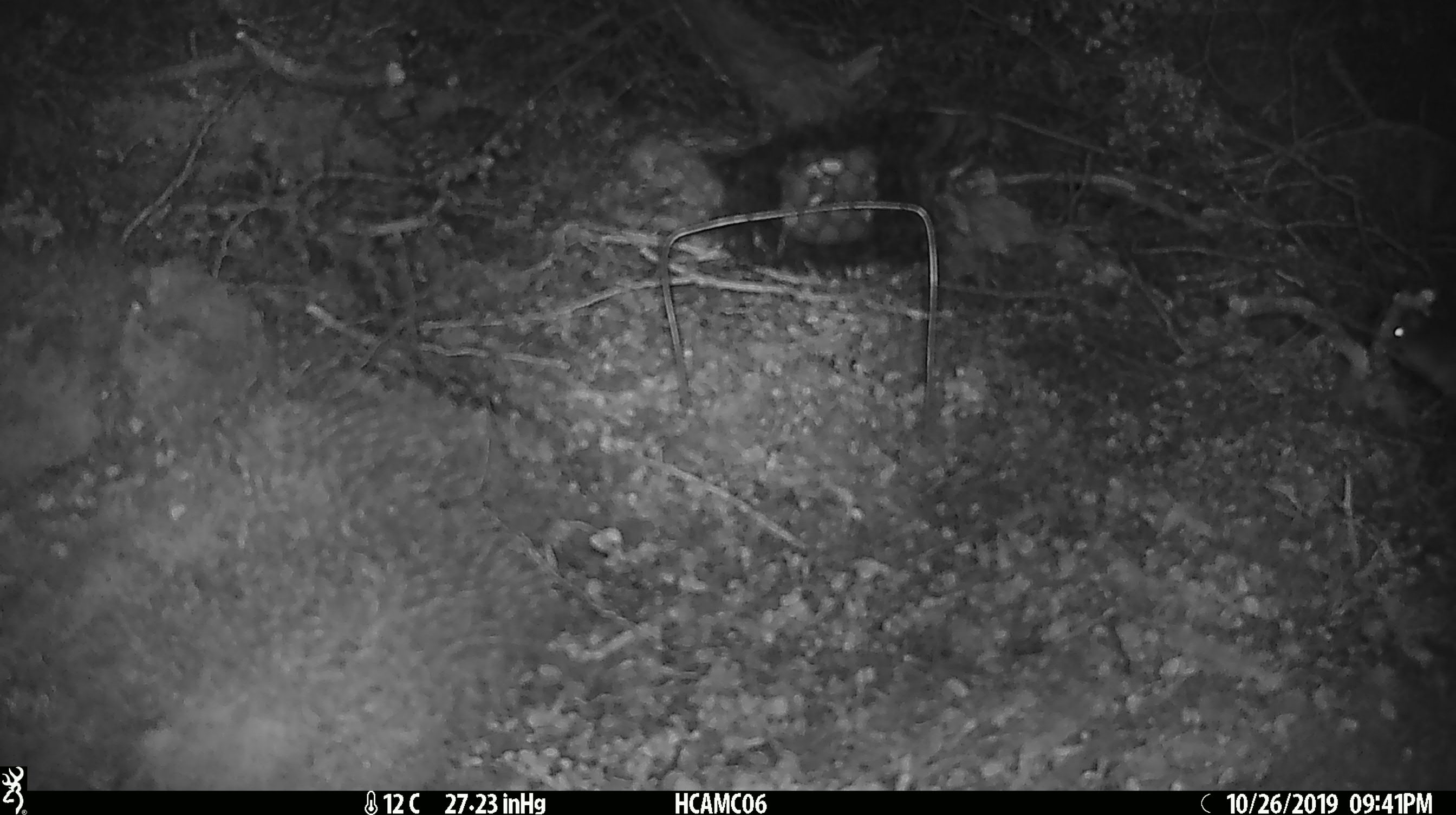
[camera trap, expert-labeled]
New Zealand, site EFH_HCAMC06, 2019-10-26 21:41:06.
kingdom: Animalia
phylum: Chordata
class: Mammalia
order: Rodentia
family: Muridae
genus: Mus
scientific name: Mus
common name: mouse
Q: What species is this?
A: Mouse (Mus).